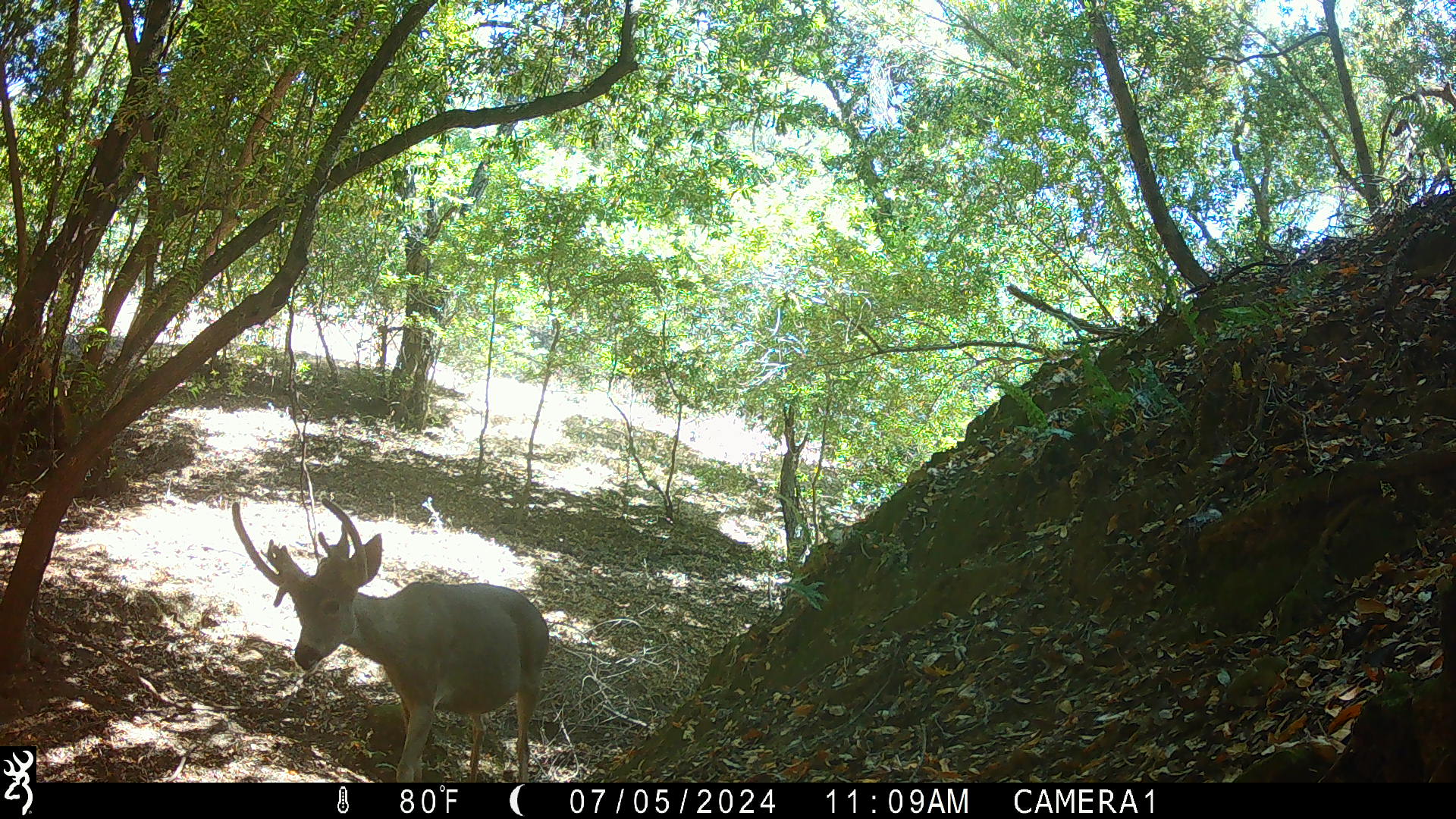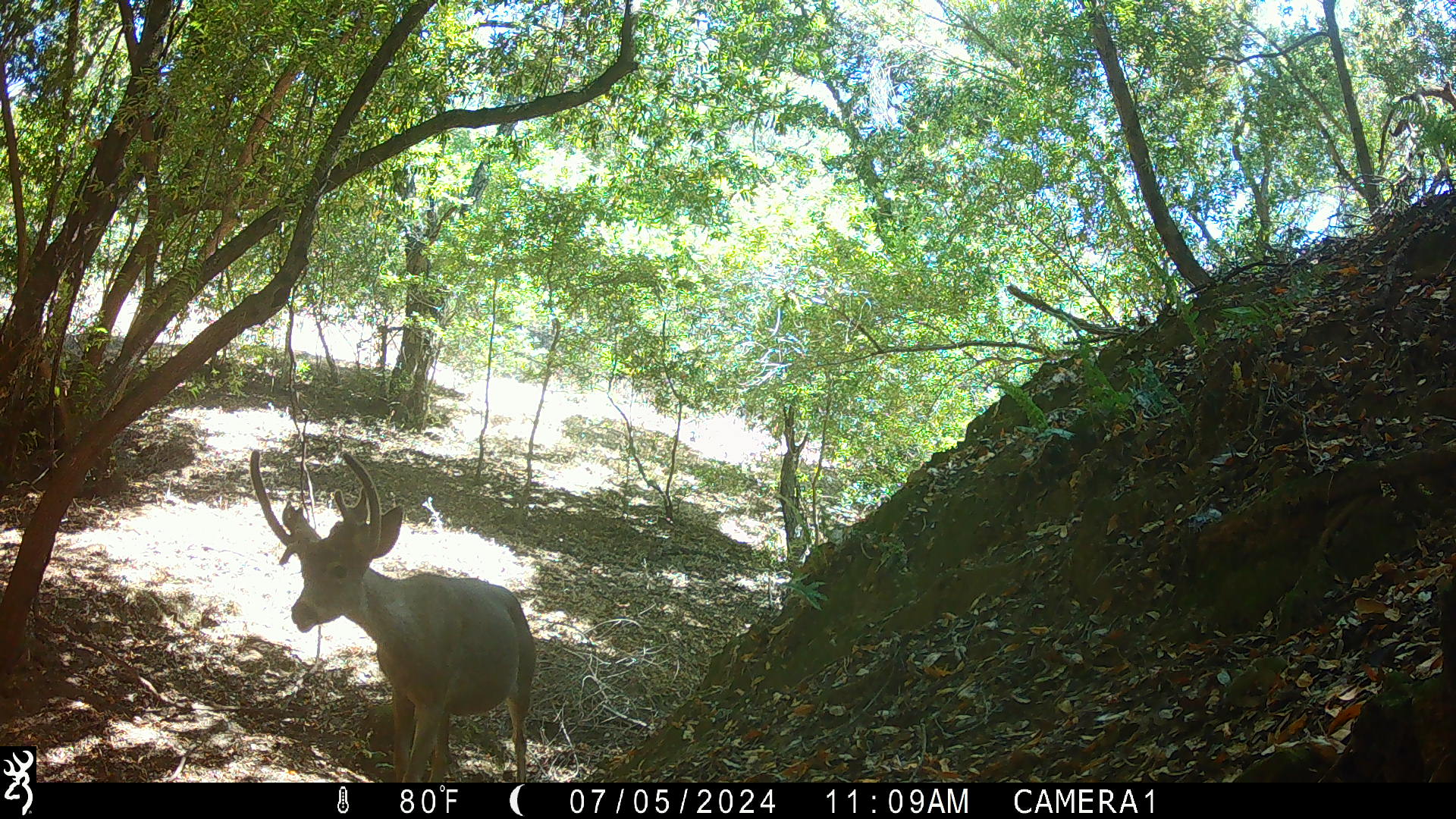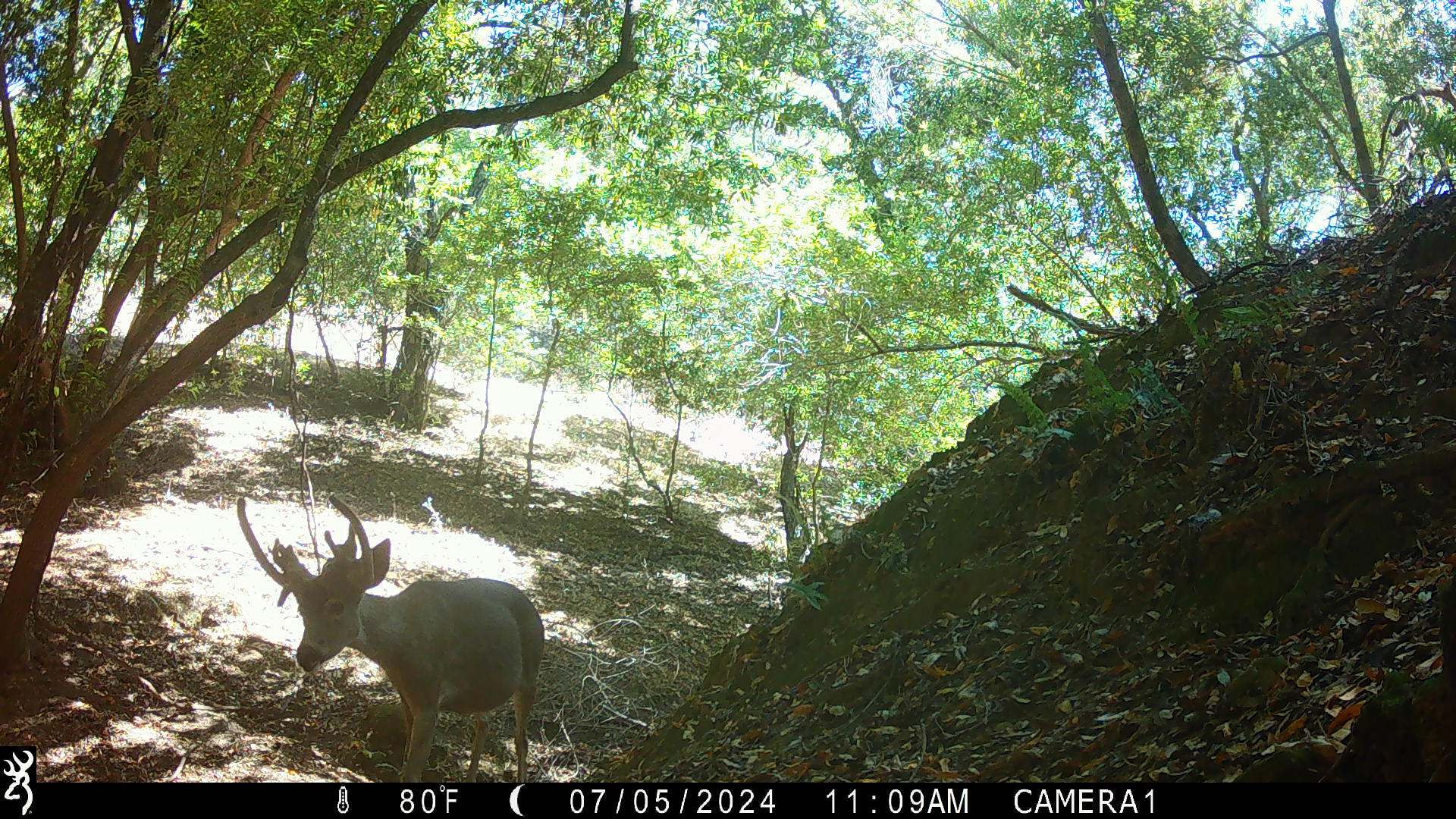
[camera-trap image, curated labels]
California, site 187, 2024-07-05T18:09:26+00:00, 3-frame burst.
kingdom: Animalia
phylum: Chordata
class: Mammalia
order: Artiodactyla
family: Cervidae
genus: Odocoileus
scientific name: Odocoileus hemionus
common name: mule deer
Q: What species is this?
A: Mule deer (Odocoileus hemionus).